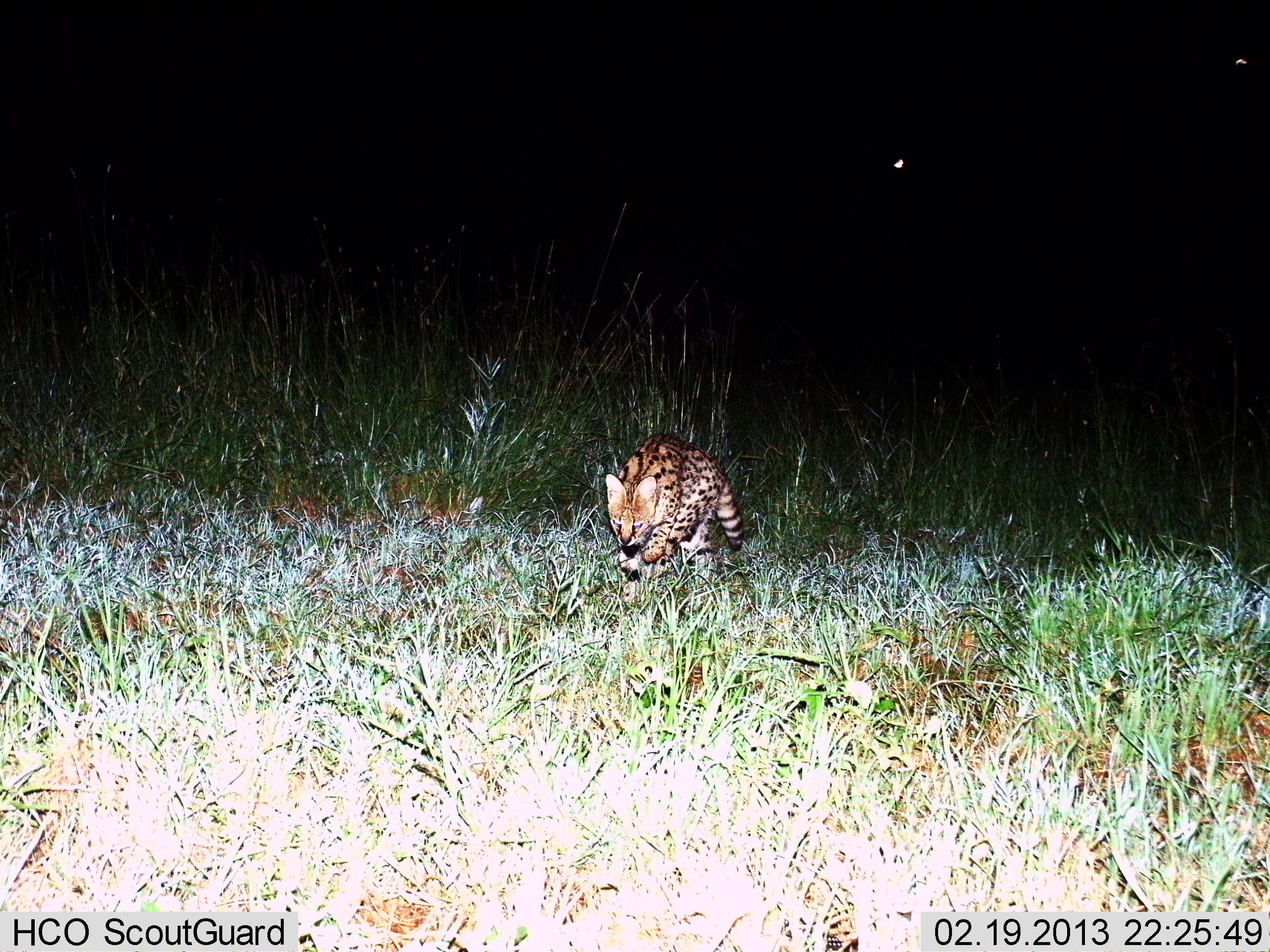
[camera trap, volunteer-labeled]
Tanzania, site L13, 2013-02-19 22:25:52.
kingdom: Animalia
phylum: Chordata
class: Mammalia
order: Carnivora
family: Felidae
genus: Leptailurus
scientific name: Leptailurus serval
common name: serval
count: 1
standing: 9%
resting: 0%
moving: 91%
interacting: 4%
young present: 0%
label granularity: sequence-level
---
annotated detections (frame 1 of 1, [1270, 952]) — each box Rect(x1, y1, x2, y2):
animal: Rect(605, 433, 745, 604); Rect(314, 470, 484, 571)